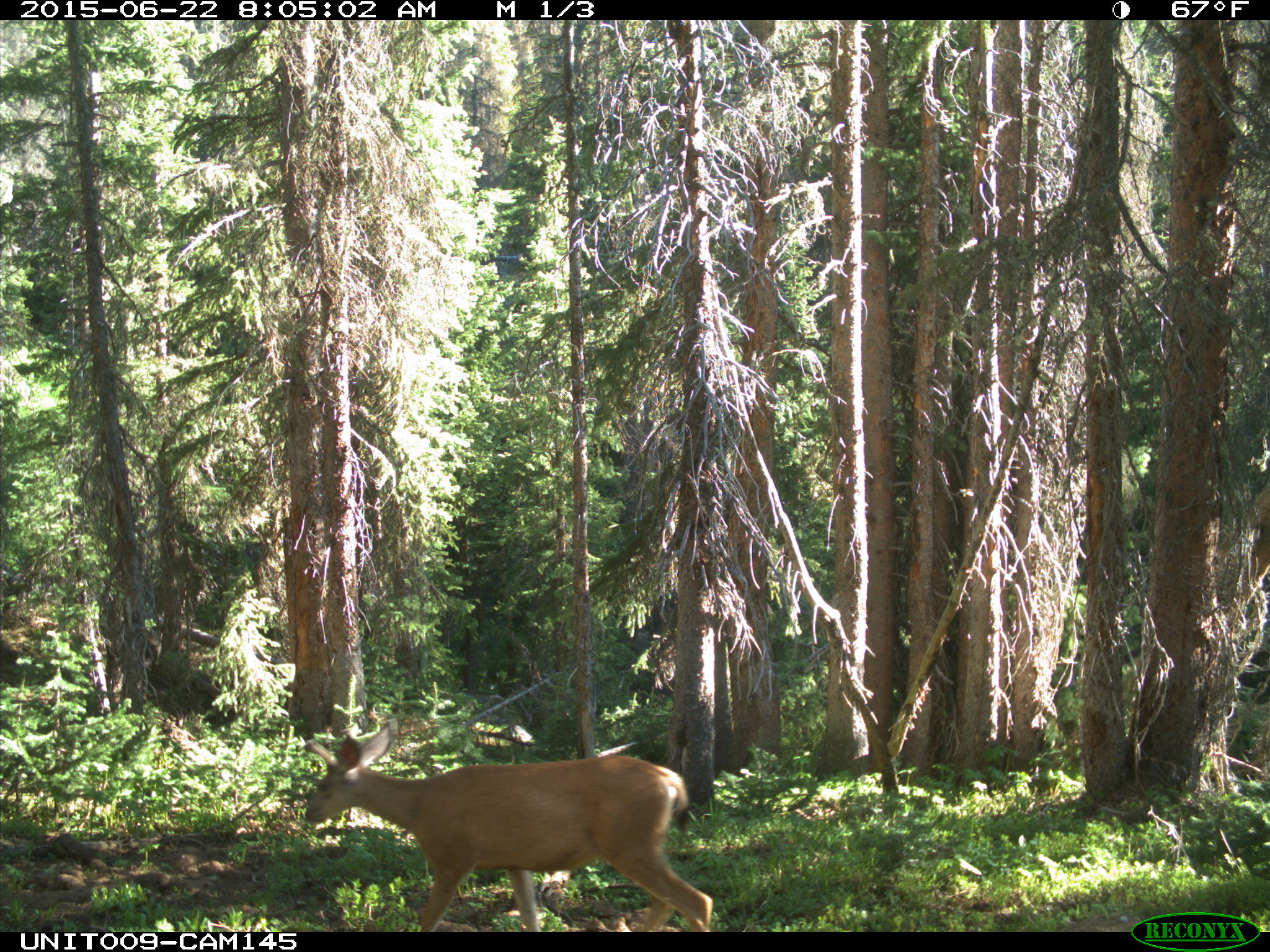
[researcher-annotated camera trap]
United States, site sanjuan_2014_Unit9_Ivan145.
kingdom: Animalia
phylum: Chordata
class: Mammalia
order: Artiodactyla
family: Cervidae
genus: Odocoileus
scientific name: Odocoileus hemionus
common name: mule deer